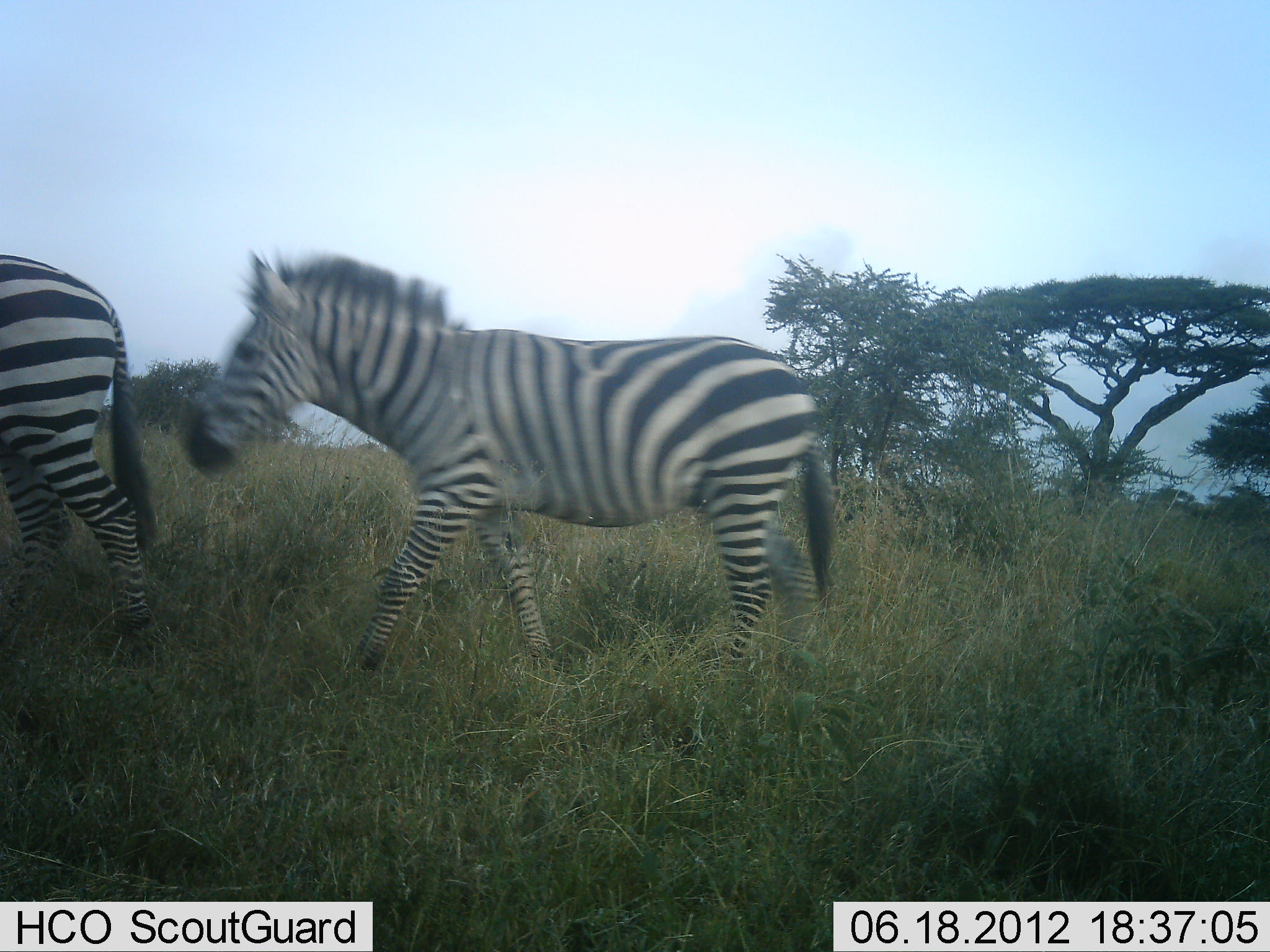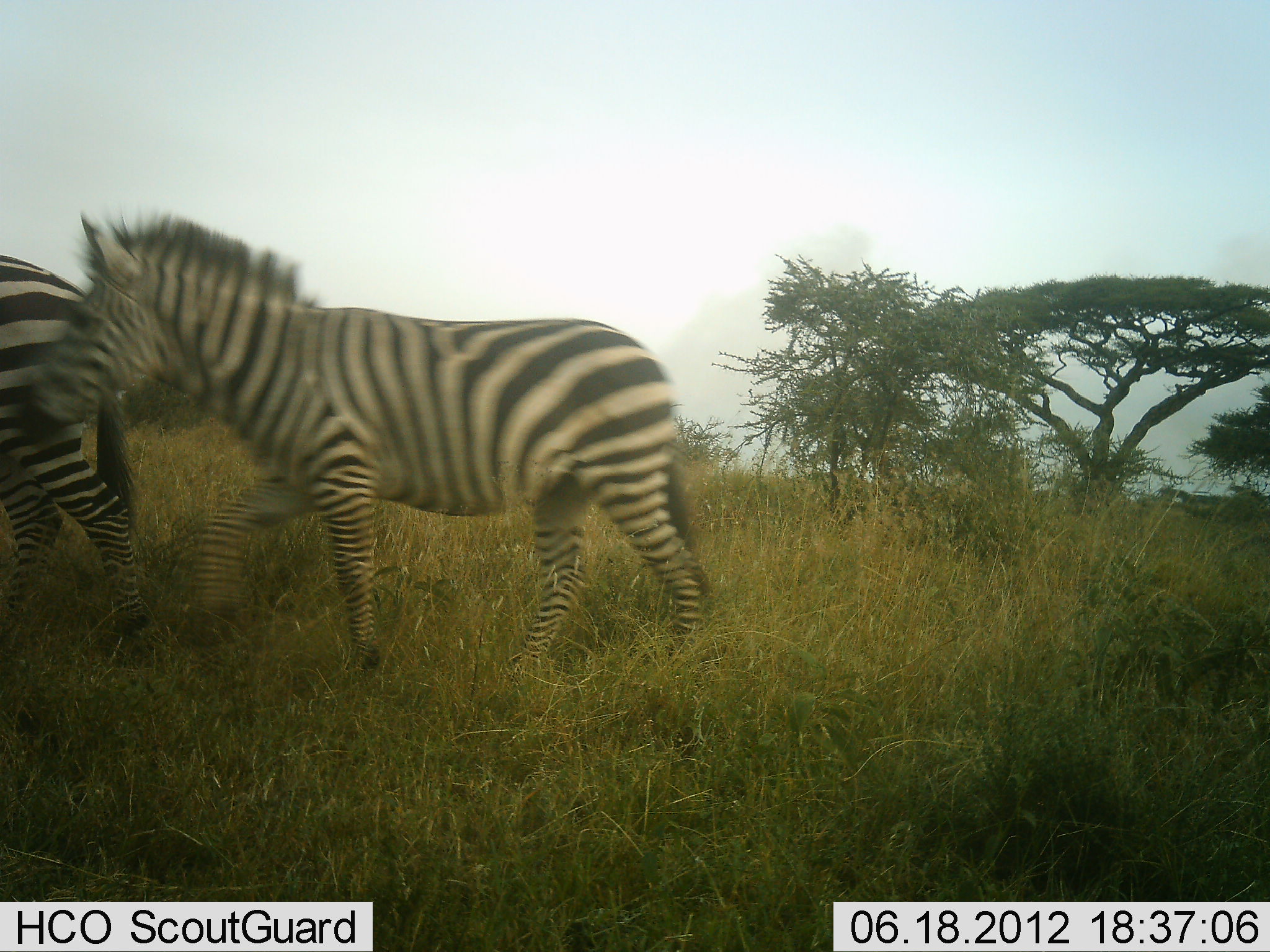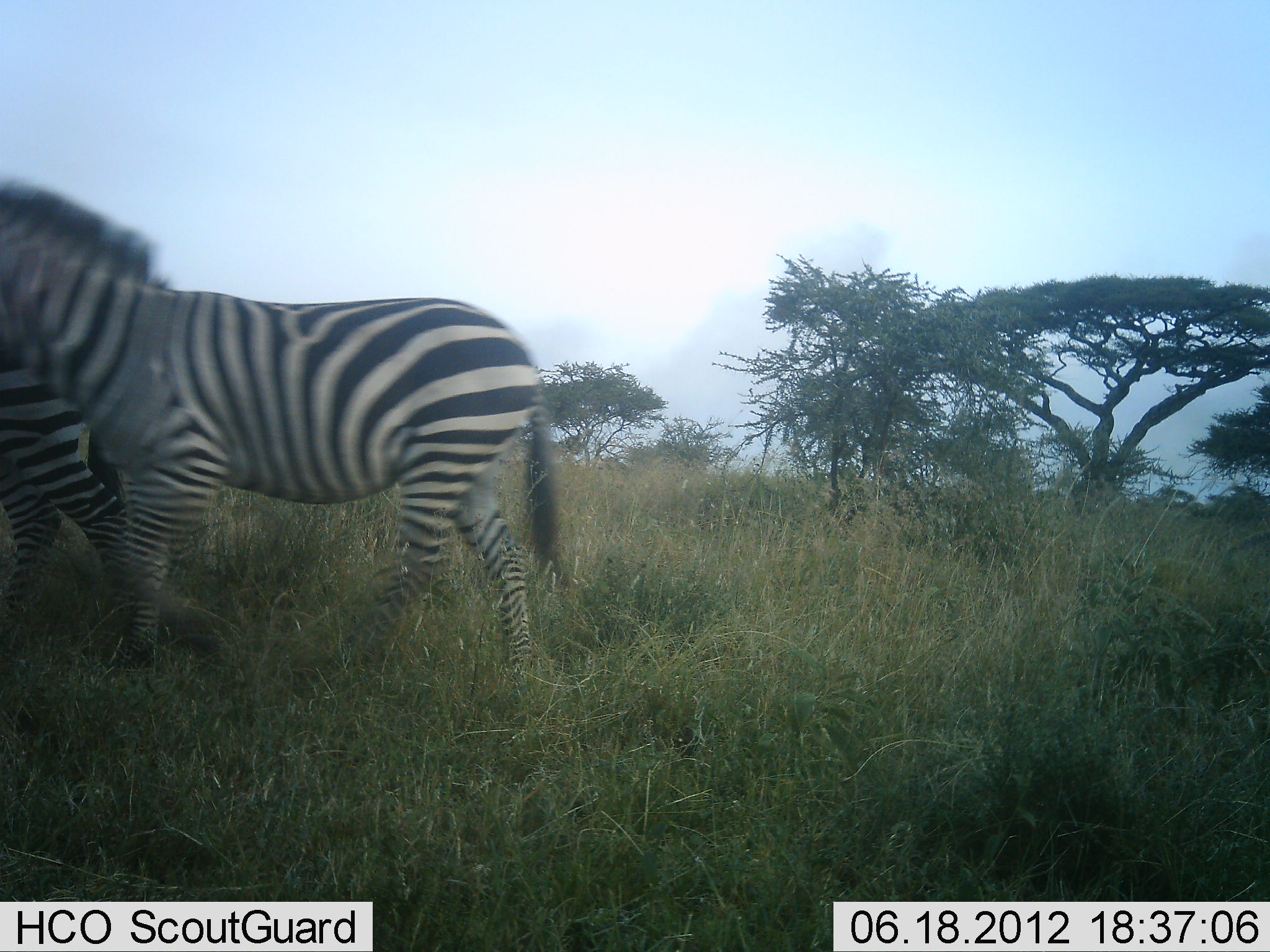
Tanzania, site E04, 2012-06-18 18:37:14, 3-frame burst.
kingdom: Animalia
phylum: Chordata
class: Mammalia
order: Perissodactyla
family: Equidae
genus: Equus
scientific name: Equus quagga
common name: plains zebra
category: zebra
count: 2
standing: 0%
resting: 0%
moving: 100%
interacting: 0%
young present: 0%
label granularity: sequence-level